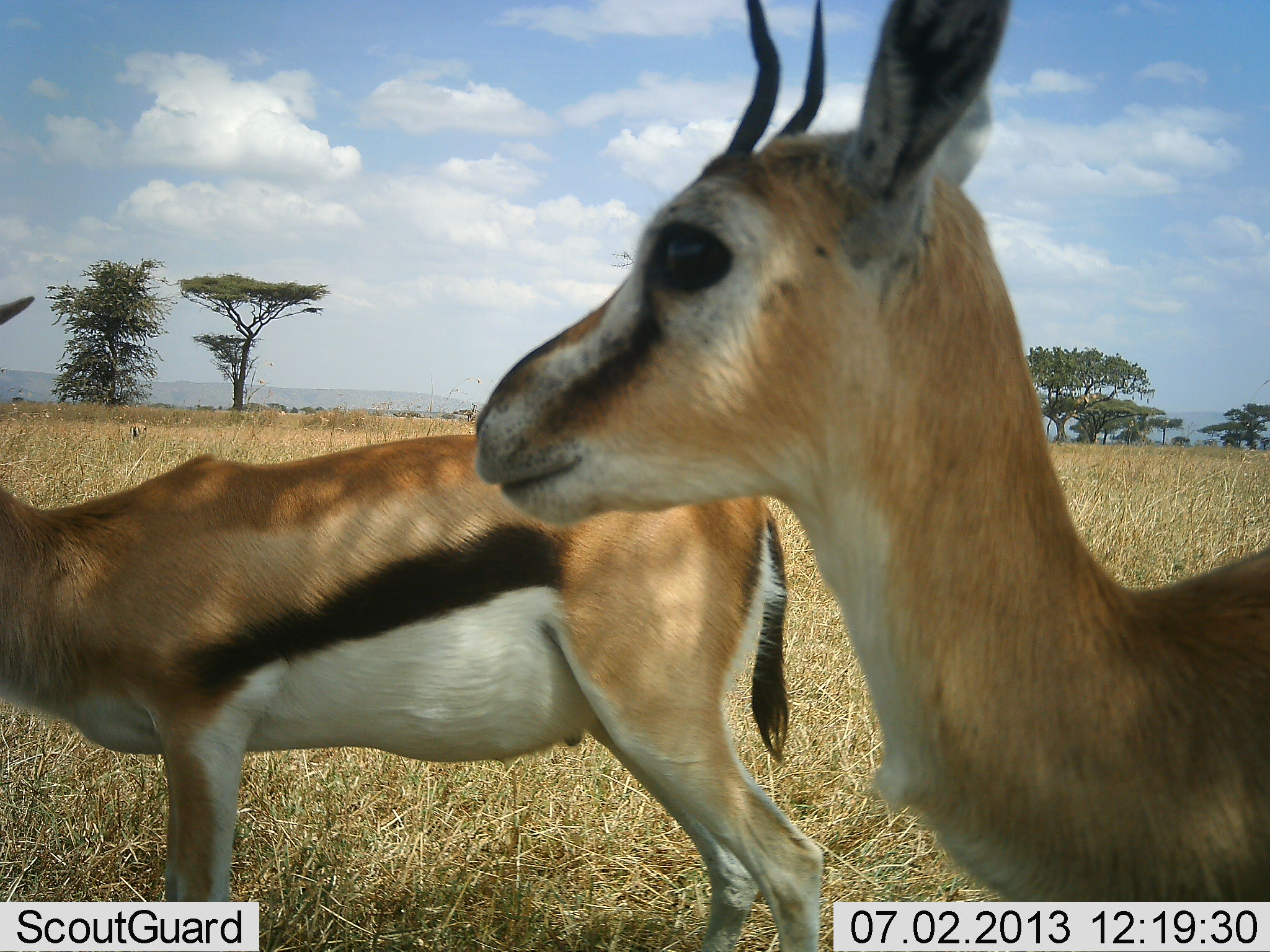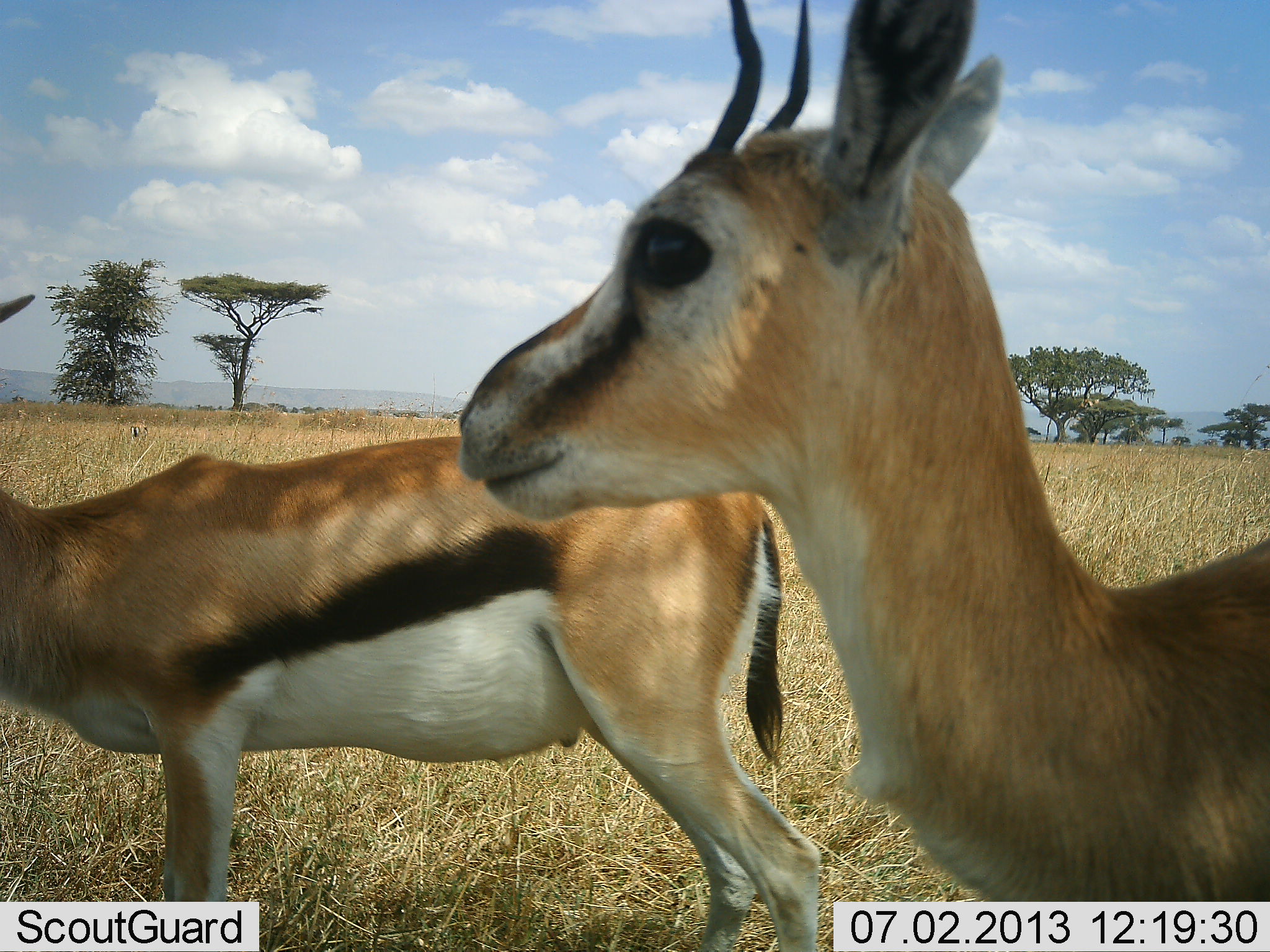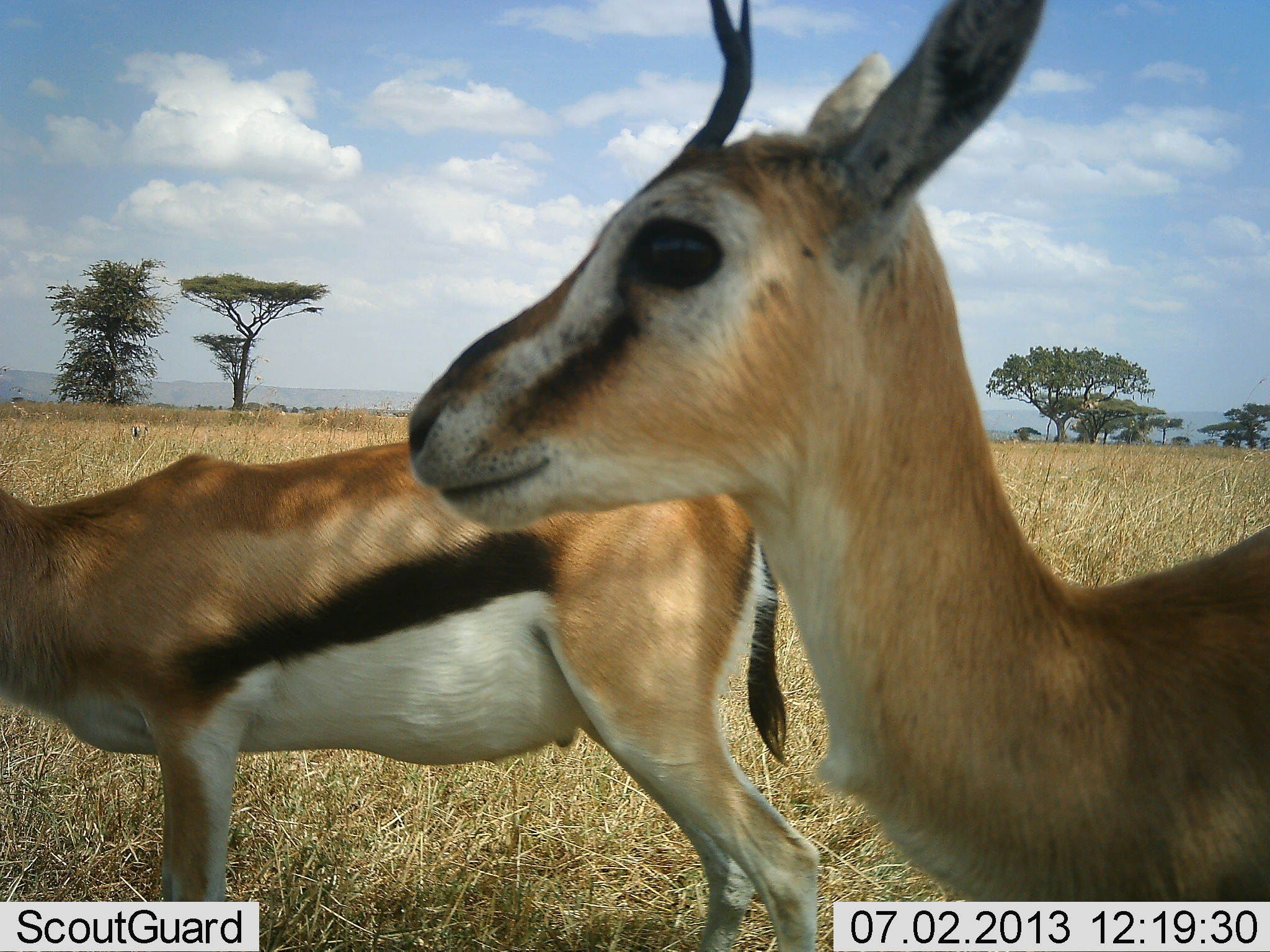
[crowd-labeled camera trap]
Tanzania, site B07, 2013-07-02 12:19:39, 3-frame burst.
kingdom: Animalia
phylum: Chordata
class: Mammalia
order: Artiodactyla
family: Bovidae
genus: Eudorcas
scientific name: Eudorcas thomsonii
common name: thomson's gazelle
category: gazellethomsons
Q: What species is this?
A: Gazellethomsons (thomson's gazelle) (Eudorcas thomsonii).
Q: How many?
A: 2.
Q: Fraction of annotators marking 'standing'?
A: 100%.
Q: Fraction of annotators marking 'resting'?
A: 0%.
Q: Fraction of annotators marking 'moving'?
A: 0%.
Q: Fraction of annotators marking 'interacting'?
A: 0%.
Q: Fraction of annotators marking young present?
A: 0%.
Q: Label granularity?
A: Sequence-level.